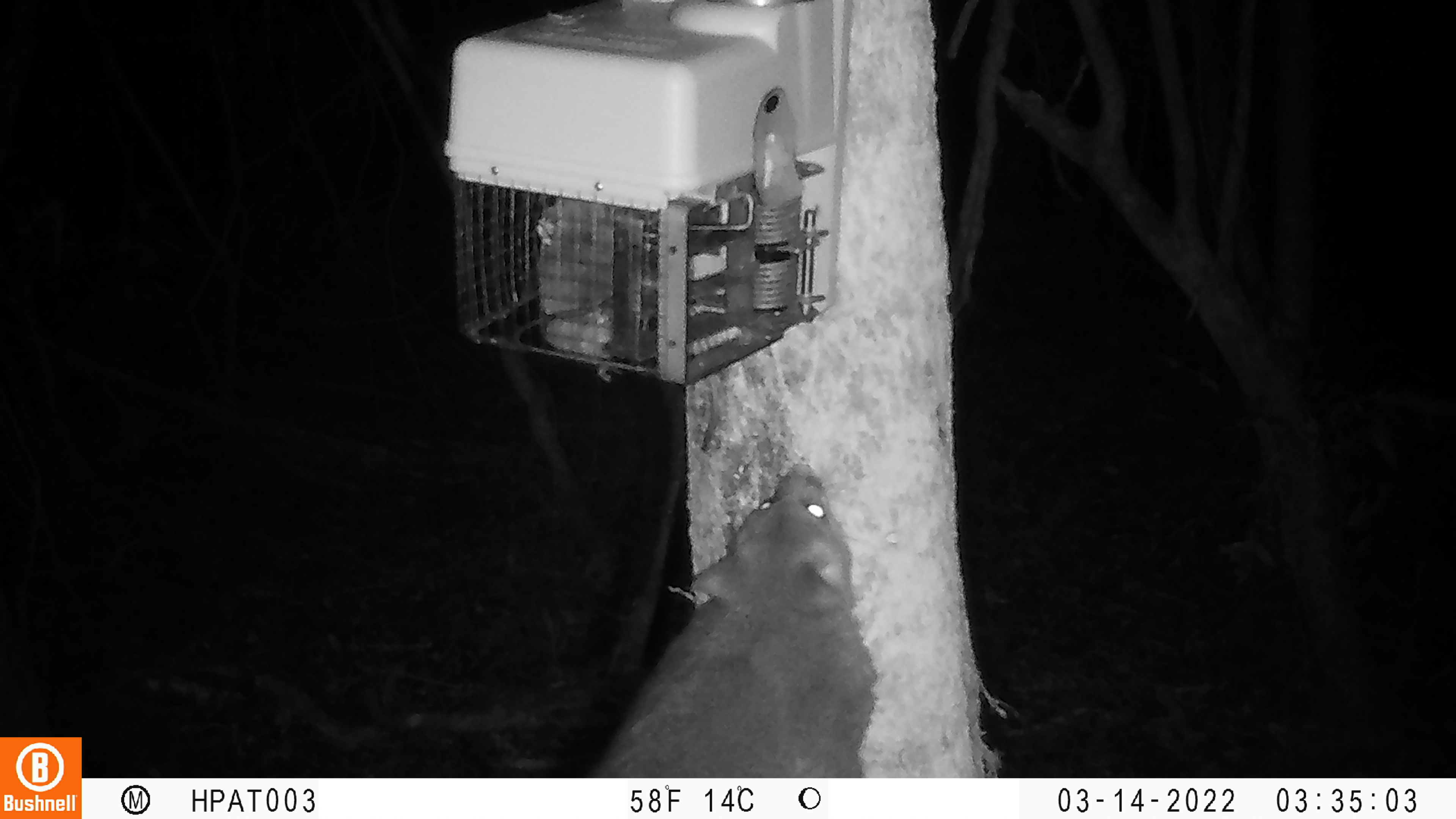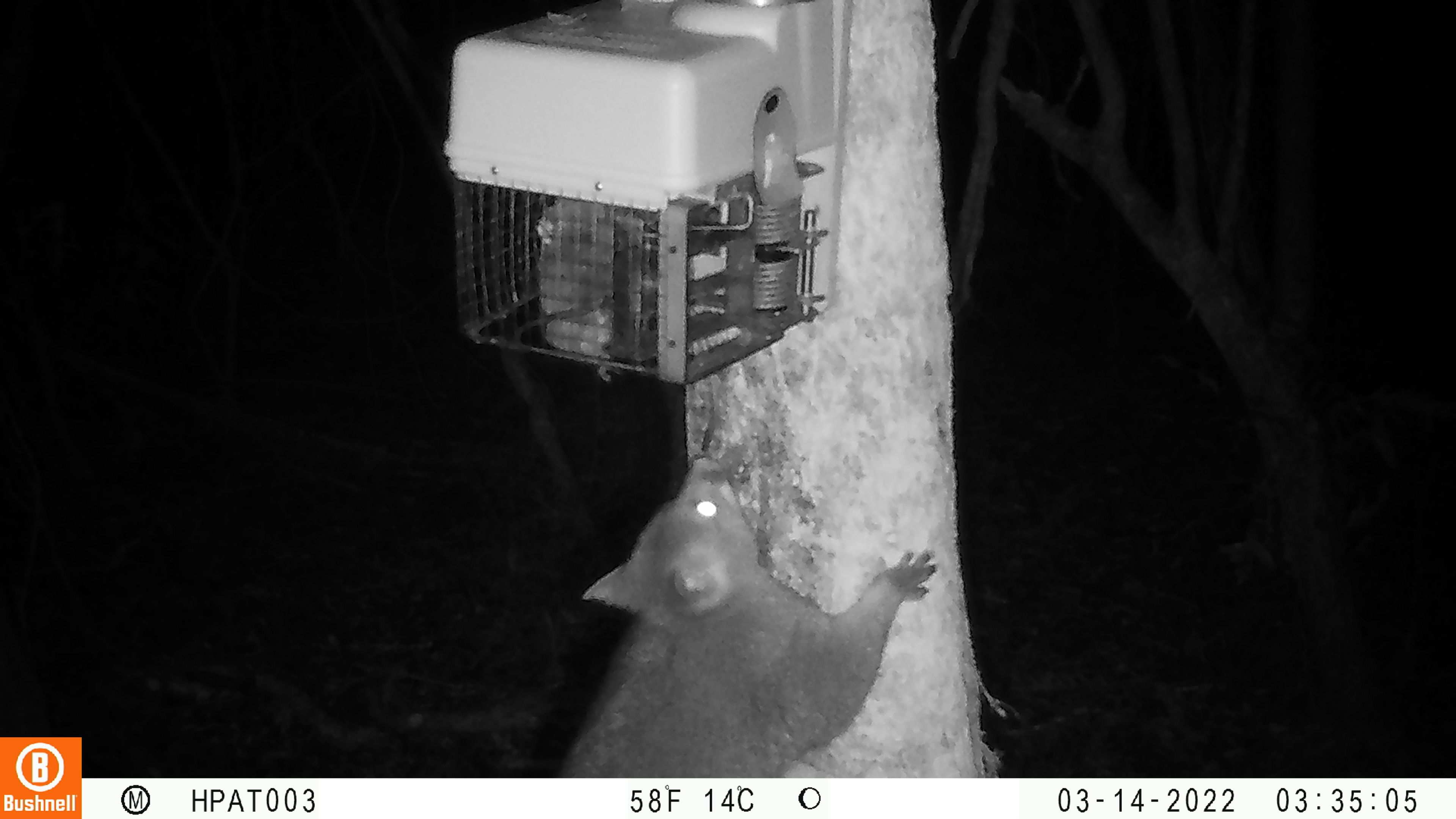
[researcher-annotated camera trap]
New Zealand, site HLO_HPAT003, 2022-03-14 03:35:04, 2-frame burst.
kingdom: Animalia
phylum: Chordata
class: Mammalia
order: Diprotodontia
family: Phalangeridae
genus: Trichosurus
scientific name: Trichosurus vulpecula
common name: common brushtail possum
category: possum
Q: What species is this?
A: Possum (common brushtail possum) (Trichosurus vulpecula).